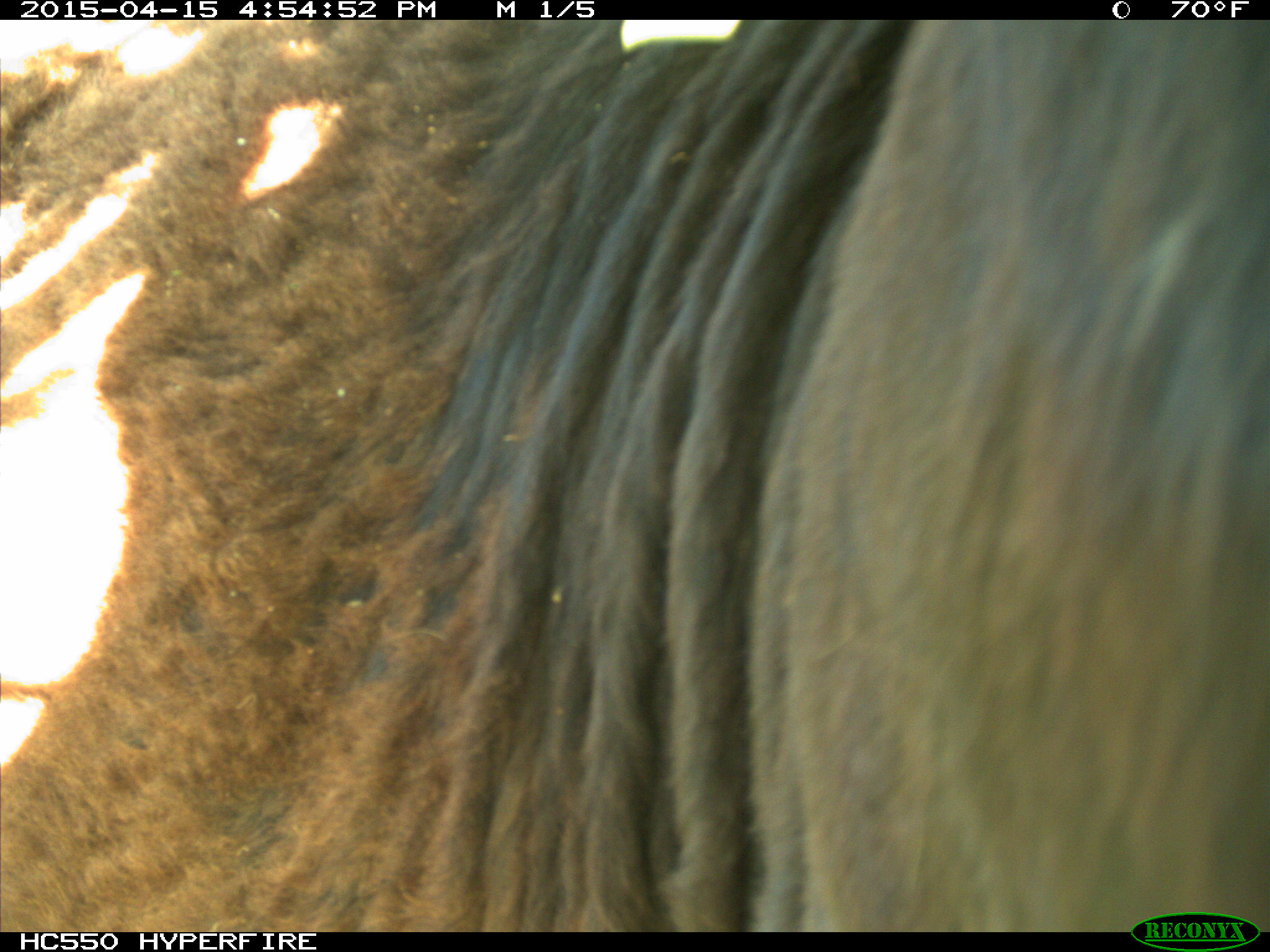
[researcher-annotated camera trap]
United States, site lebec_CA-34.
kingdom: Animalia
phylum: Chordata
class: Mammalia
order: Artiodactyla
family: Bovidae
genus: Bos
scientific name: Bos taurus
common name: domestic cow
Bos taurus (domestic cow).